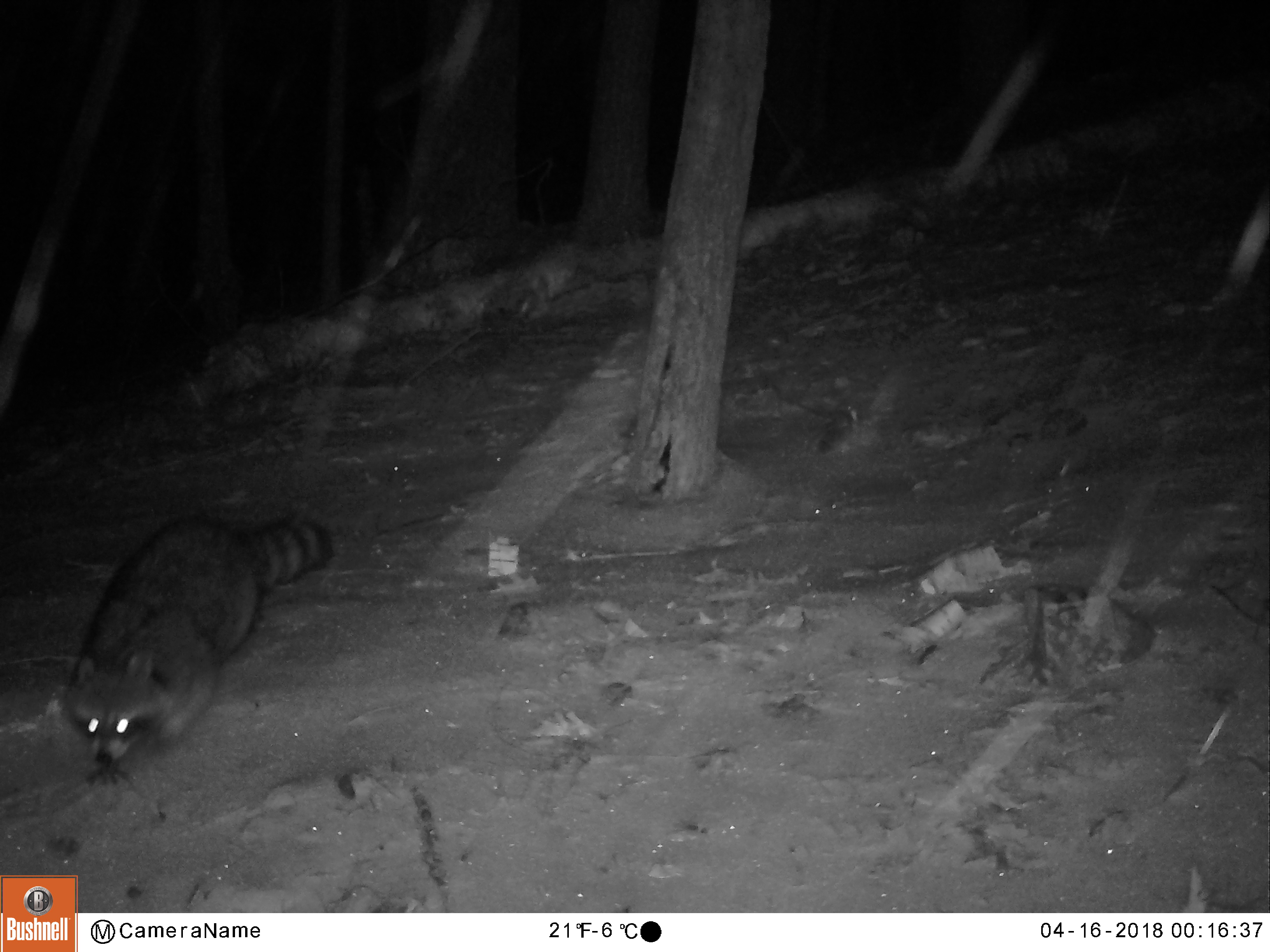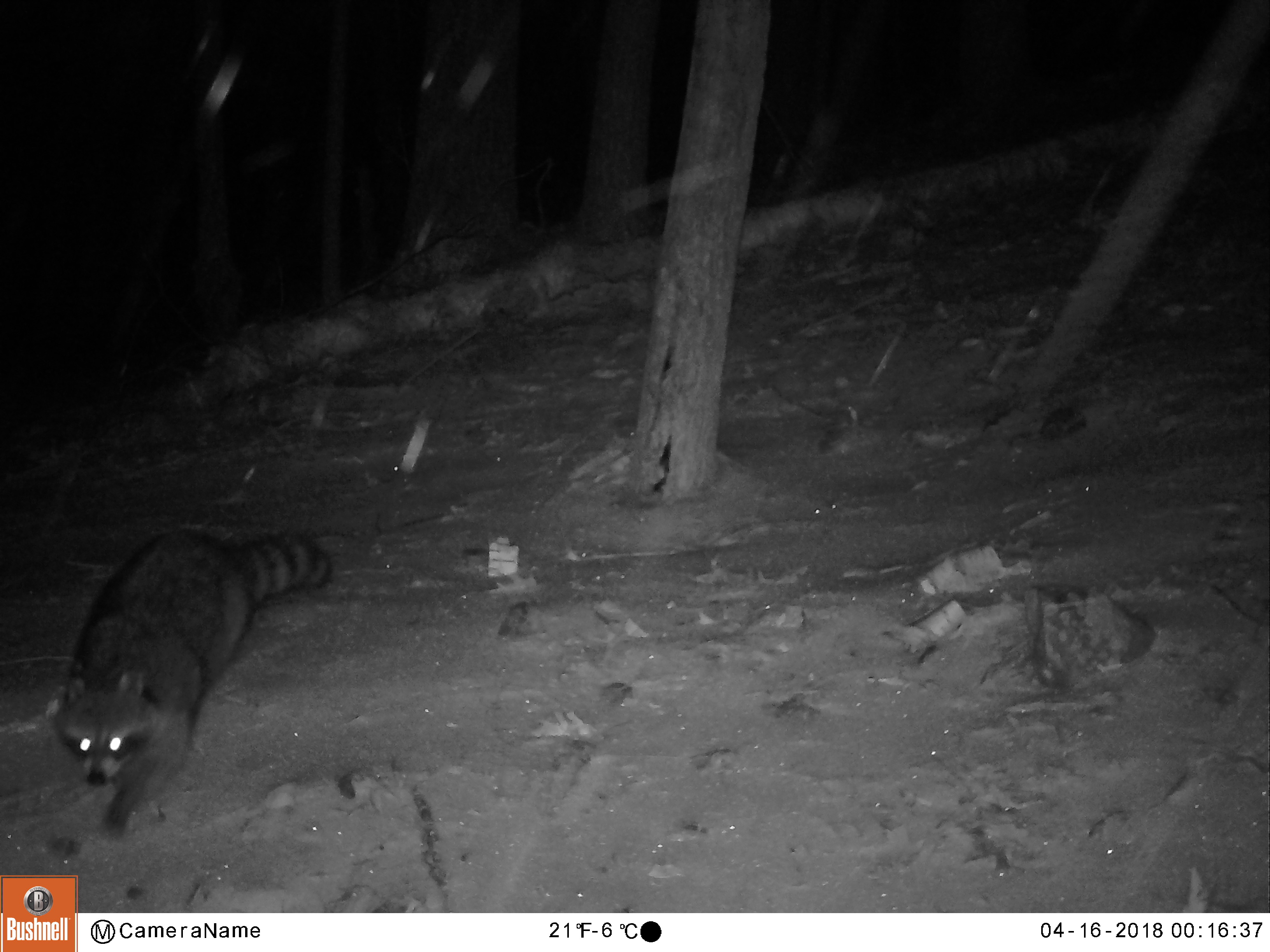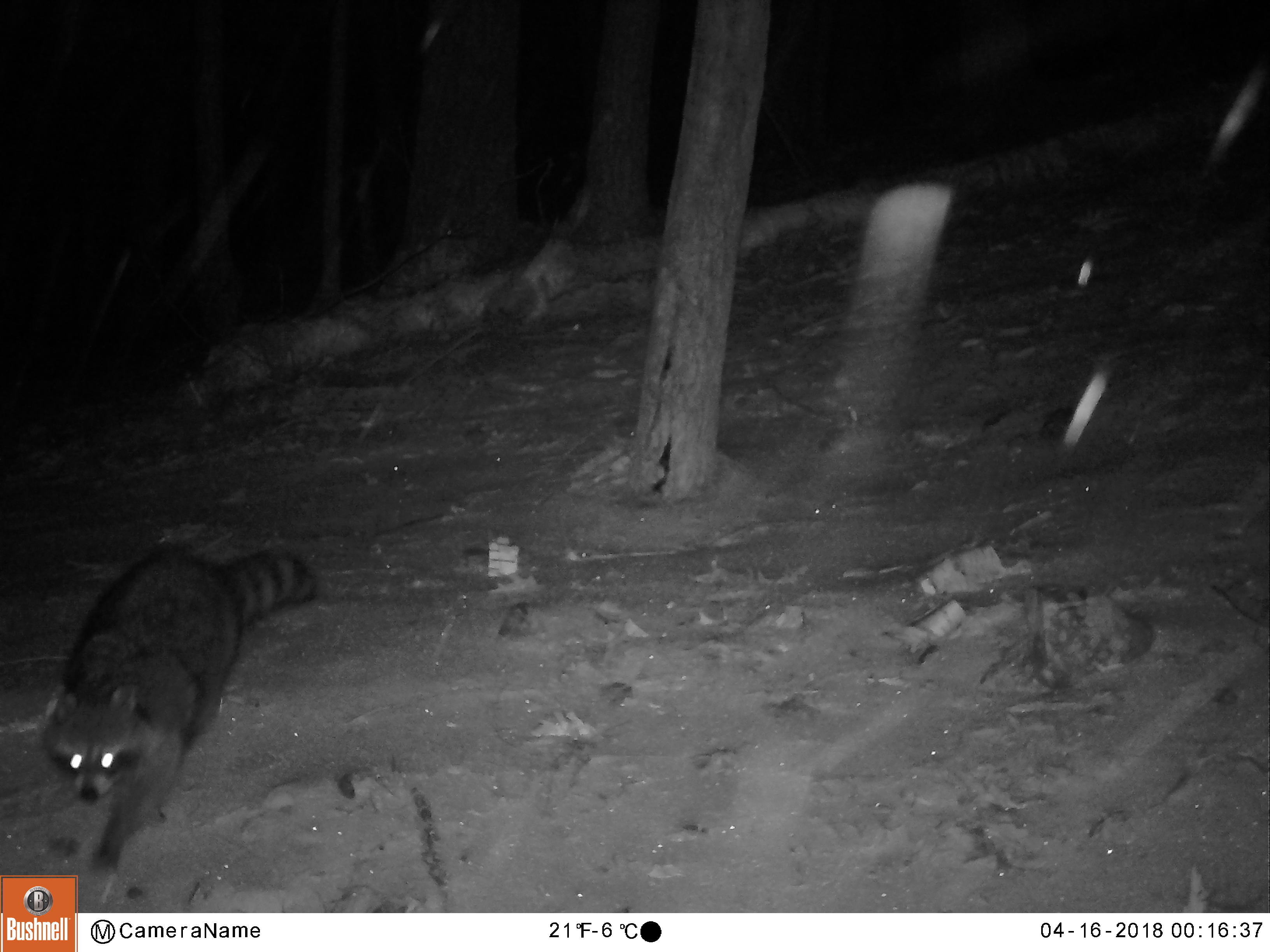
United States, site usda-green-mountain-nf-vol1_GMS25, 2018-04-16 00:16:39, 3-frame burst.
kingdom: Animalia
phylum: Chordata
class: Mammalia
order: Carnivora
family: Procyonidae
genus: Procyon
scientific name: Procyon lotor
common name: raccoon